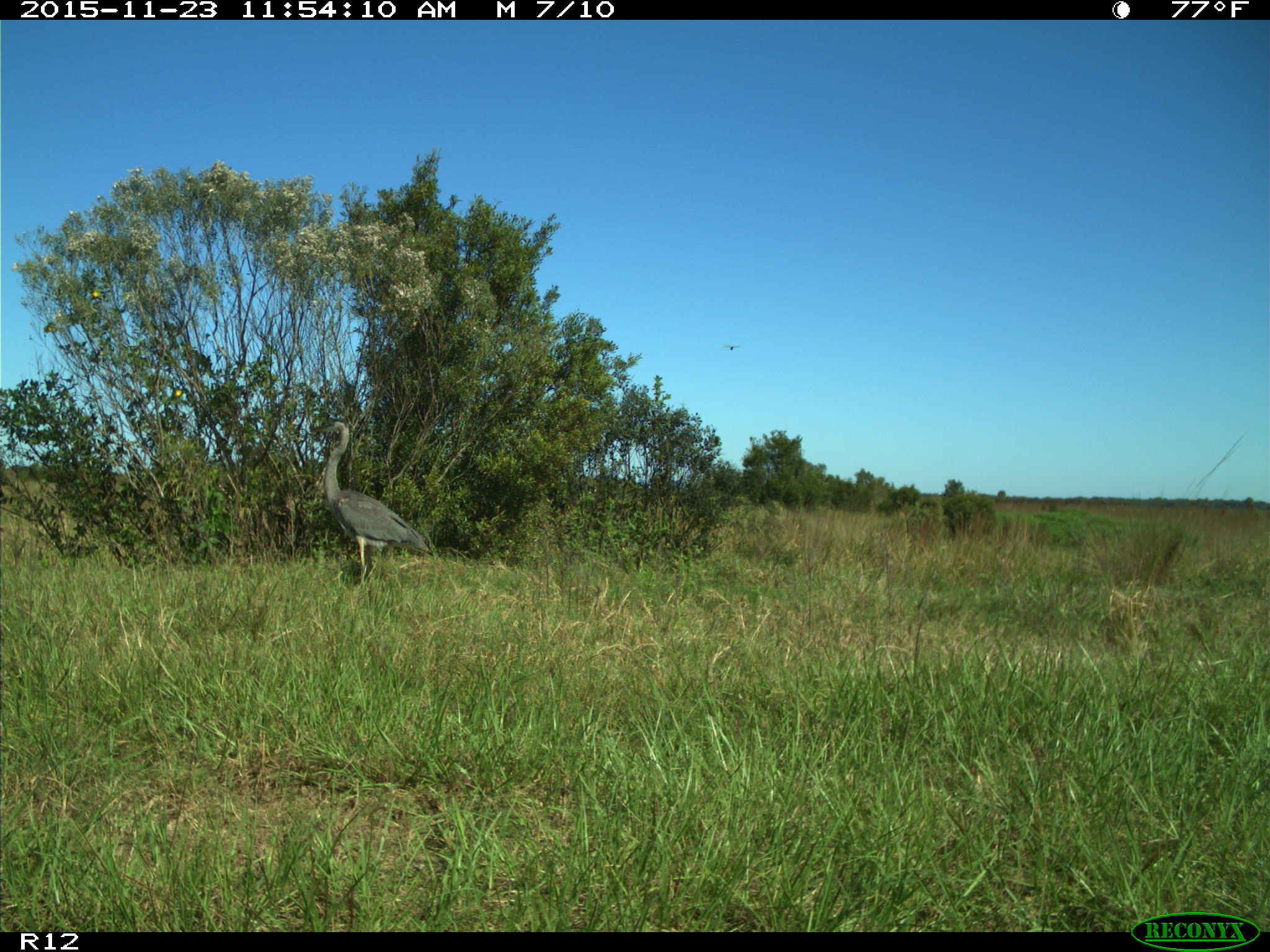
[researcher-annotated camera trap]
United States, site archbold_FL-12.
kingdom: Animalia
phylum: Chordata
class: Aves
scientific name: Aves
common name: birds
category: unidentified bird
Unidentified bird (birds) (Aves).